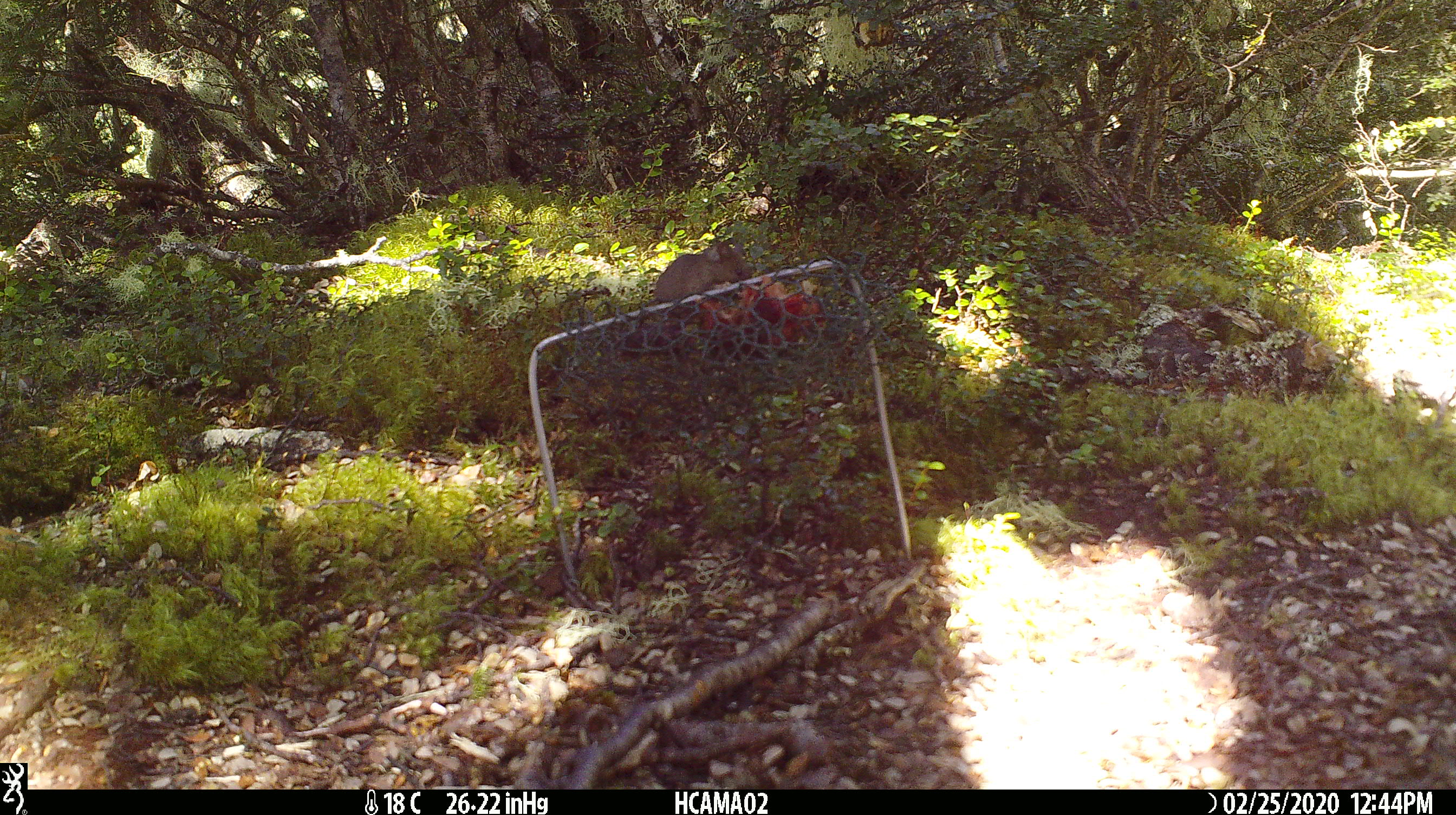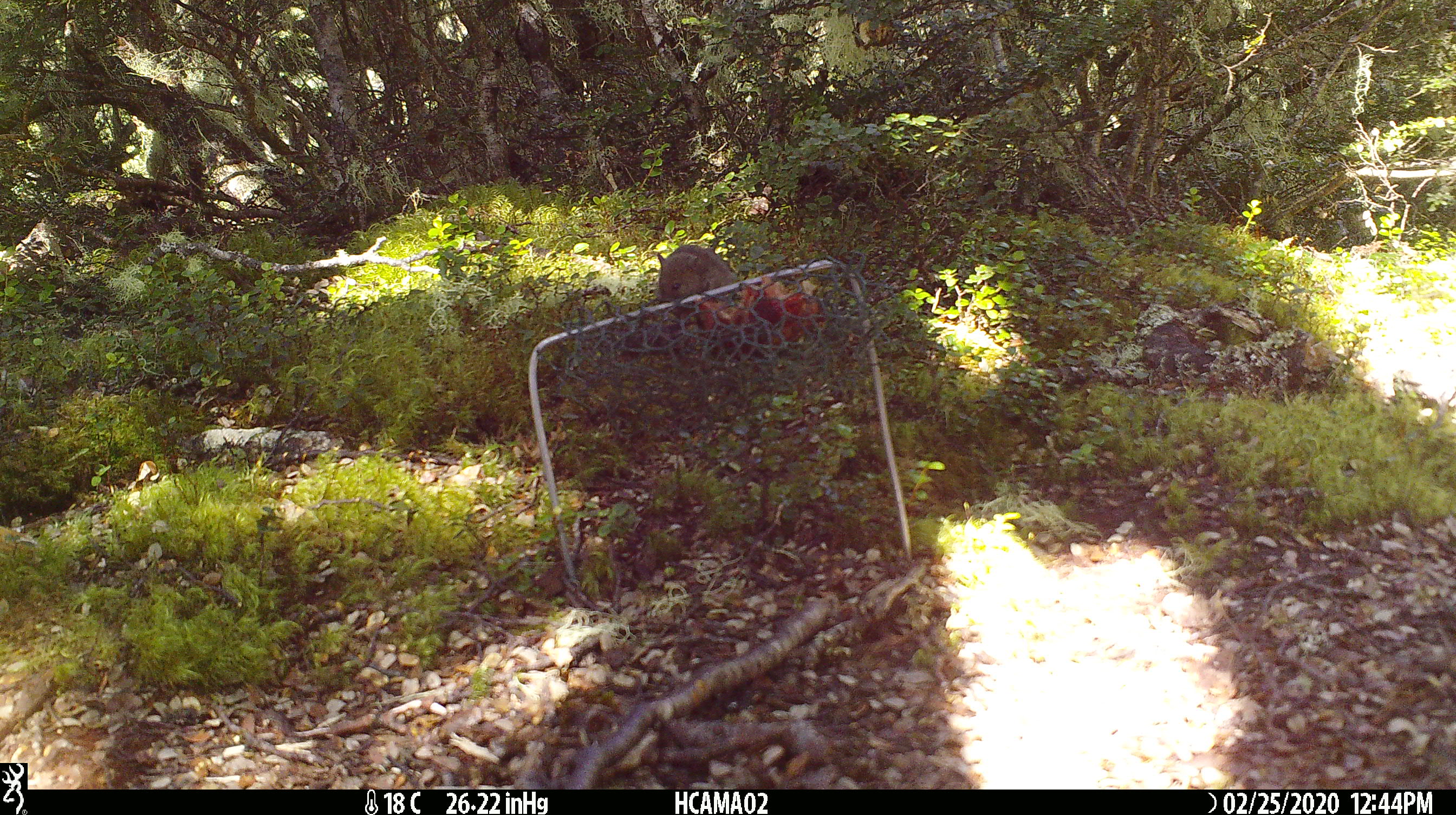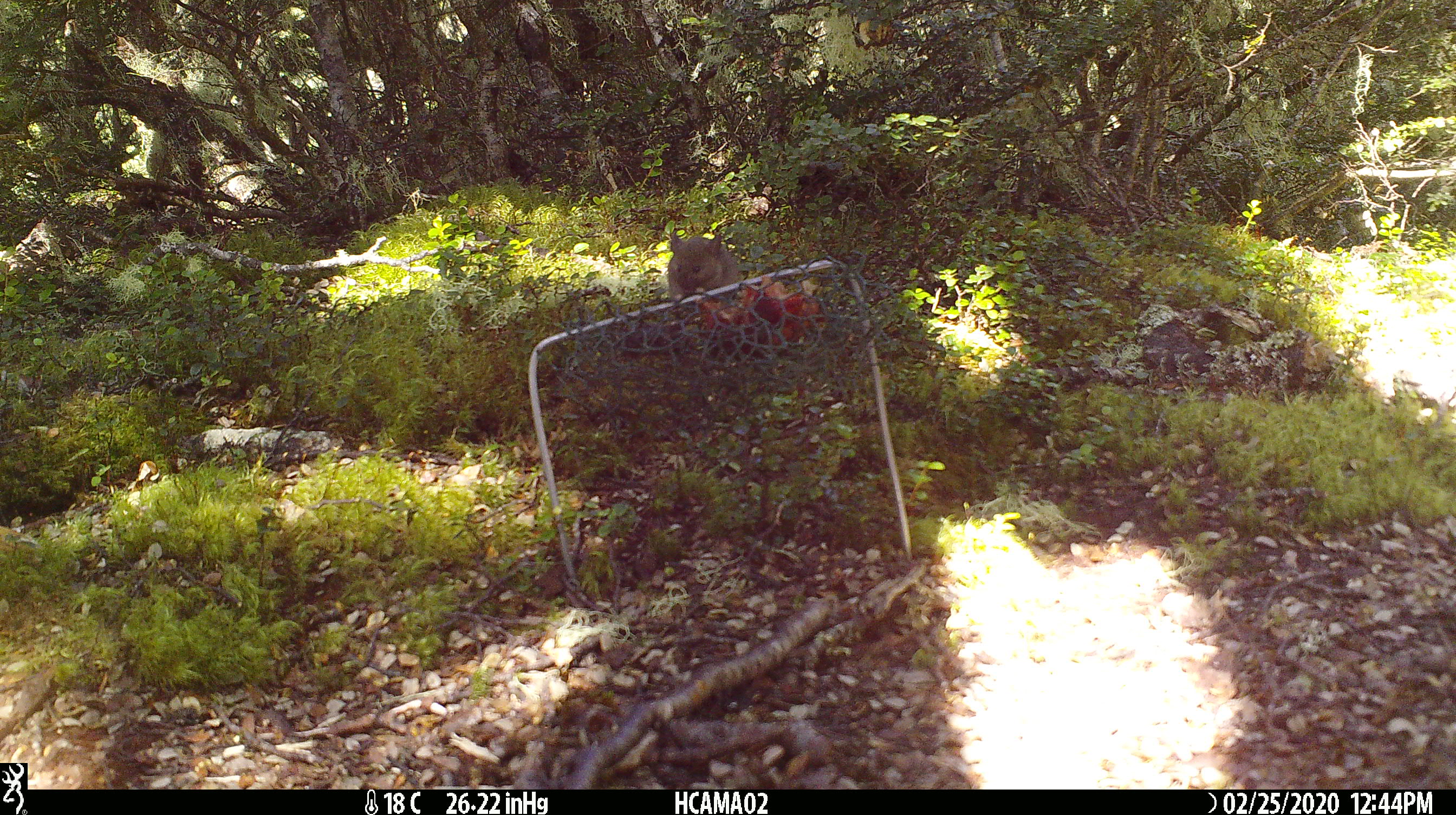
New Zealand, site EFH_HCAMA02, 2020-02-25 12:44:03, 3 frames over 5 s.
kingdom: Animalia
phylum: Chordata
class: Mammalia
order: Rodentia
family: Muridae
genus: Mus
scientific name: Mus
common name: mouse